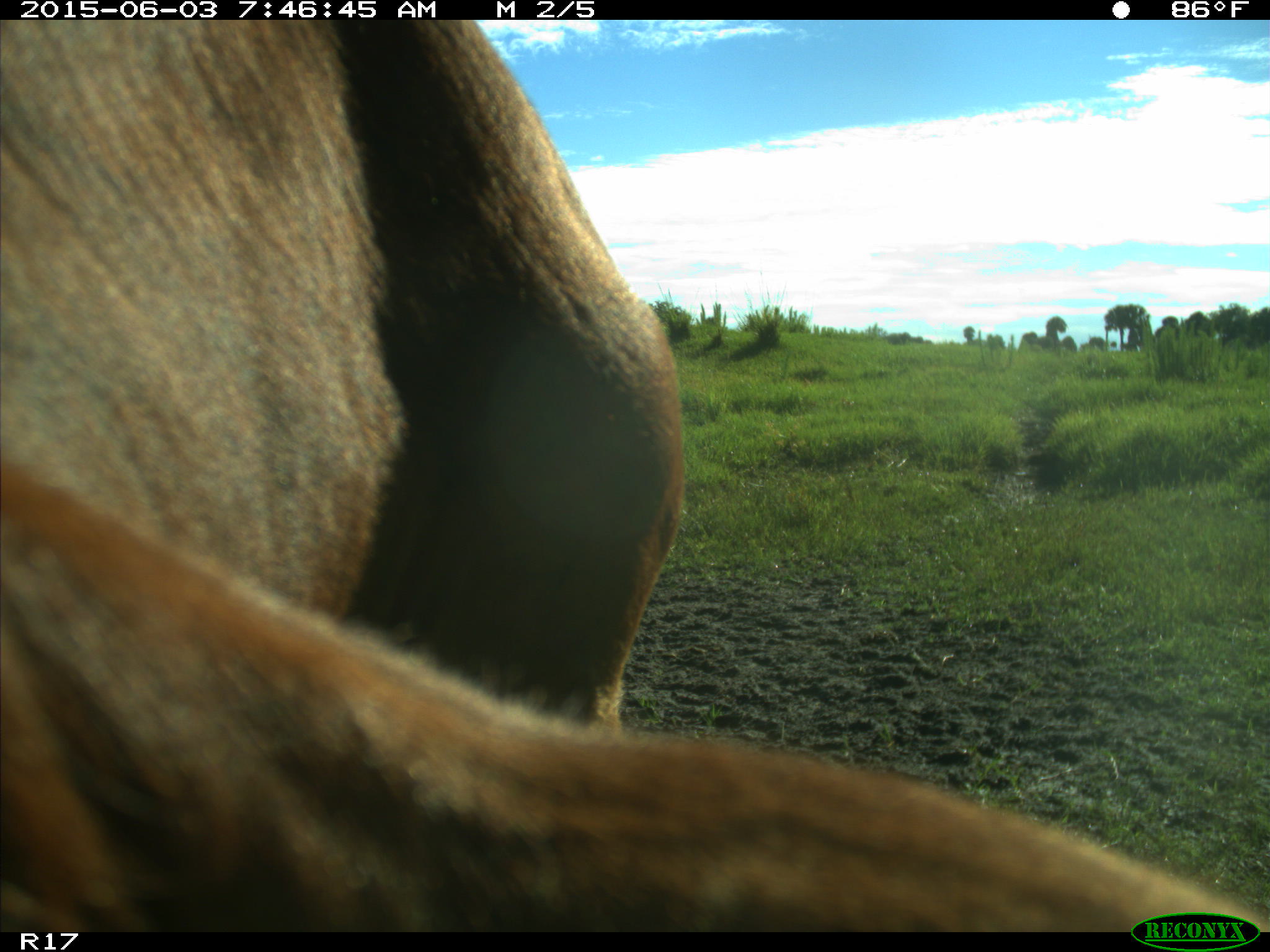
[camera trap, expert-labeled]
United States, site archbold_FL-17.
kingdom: Animalia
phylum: Chordata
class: Mammalia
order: Artiodactyla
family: Bovidae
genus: Bos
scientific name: Bos taurus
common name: domestic cow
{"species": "Bos taurus (domestic cow)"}